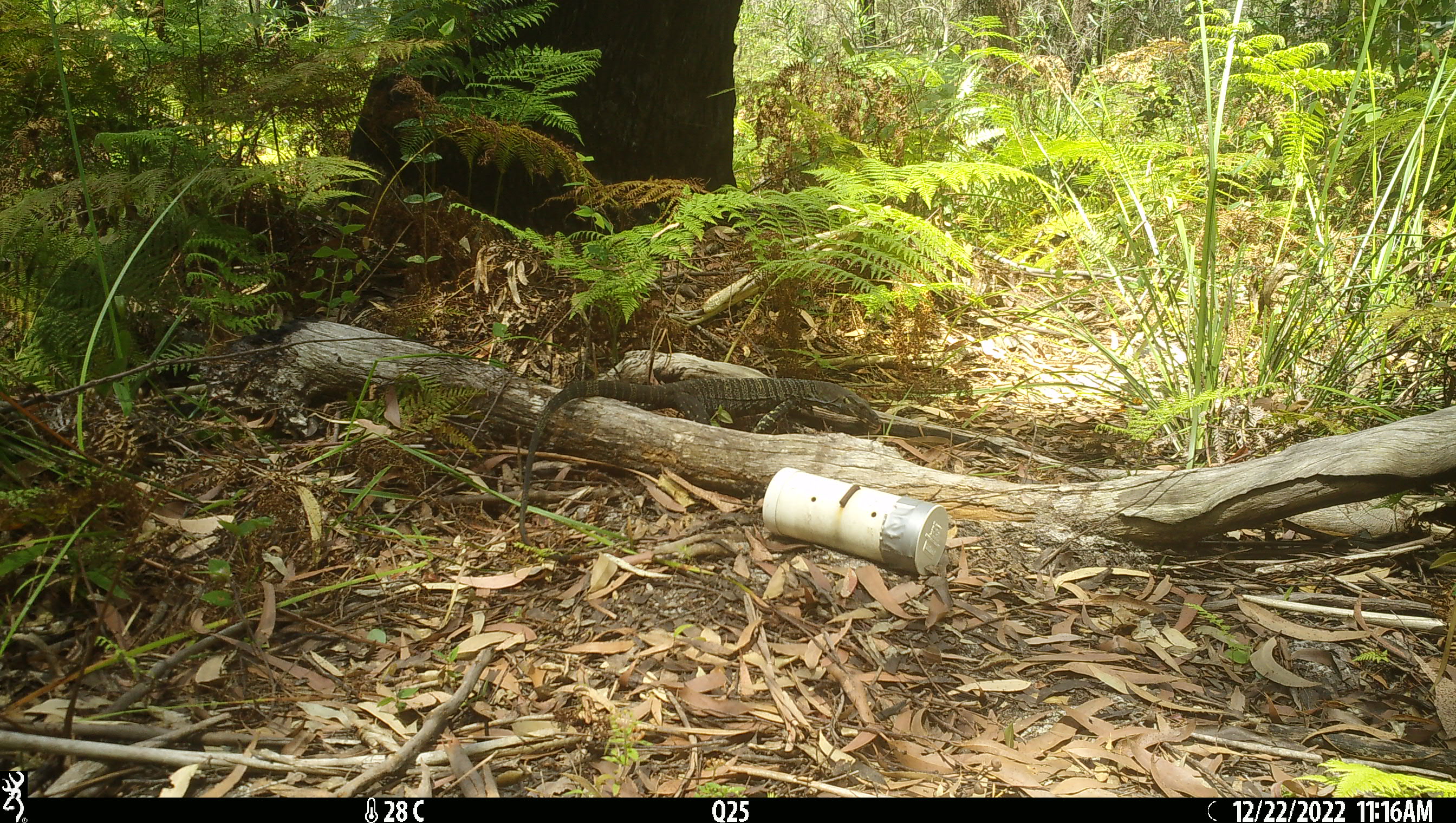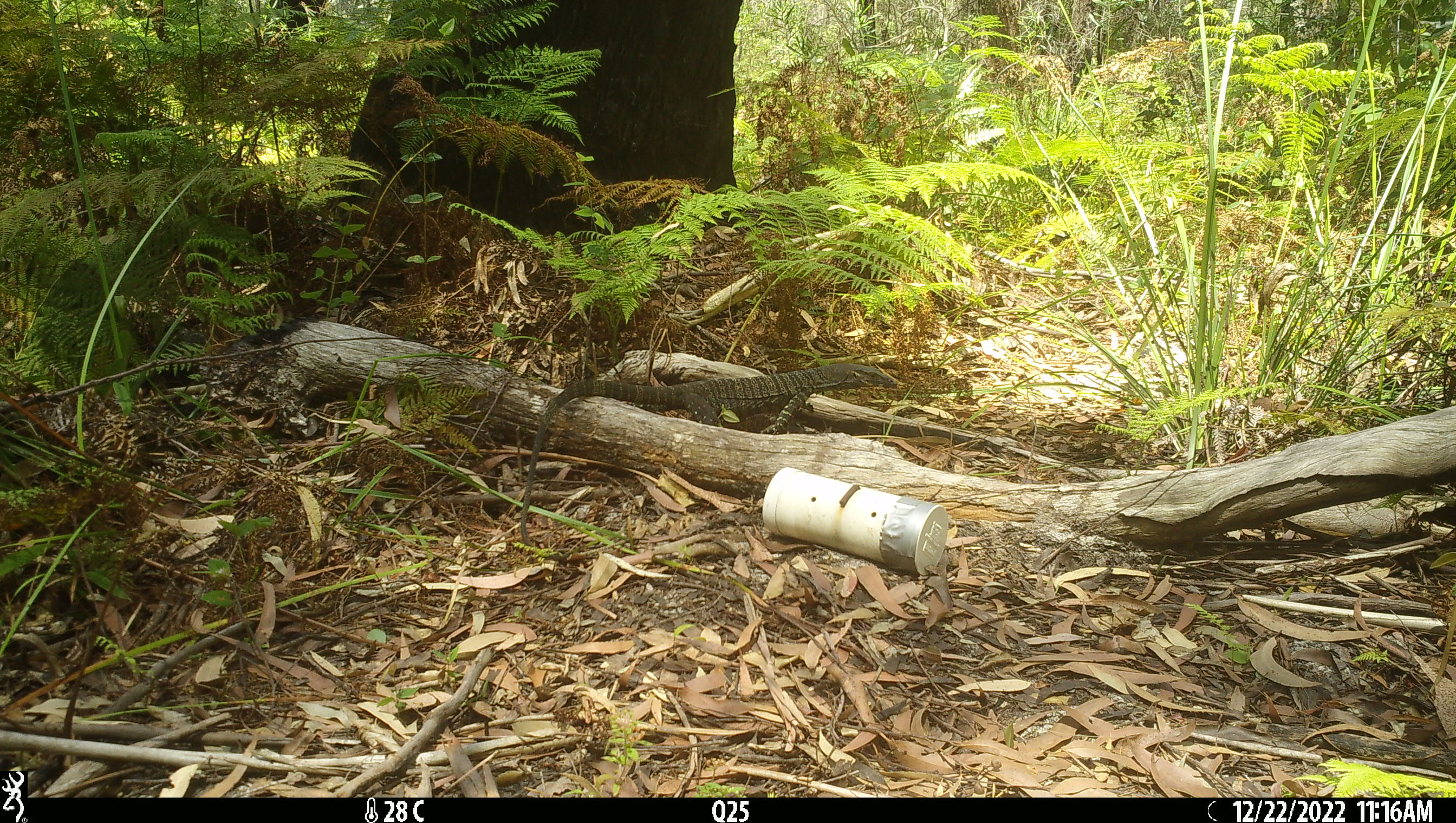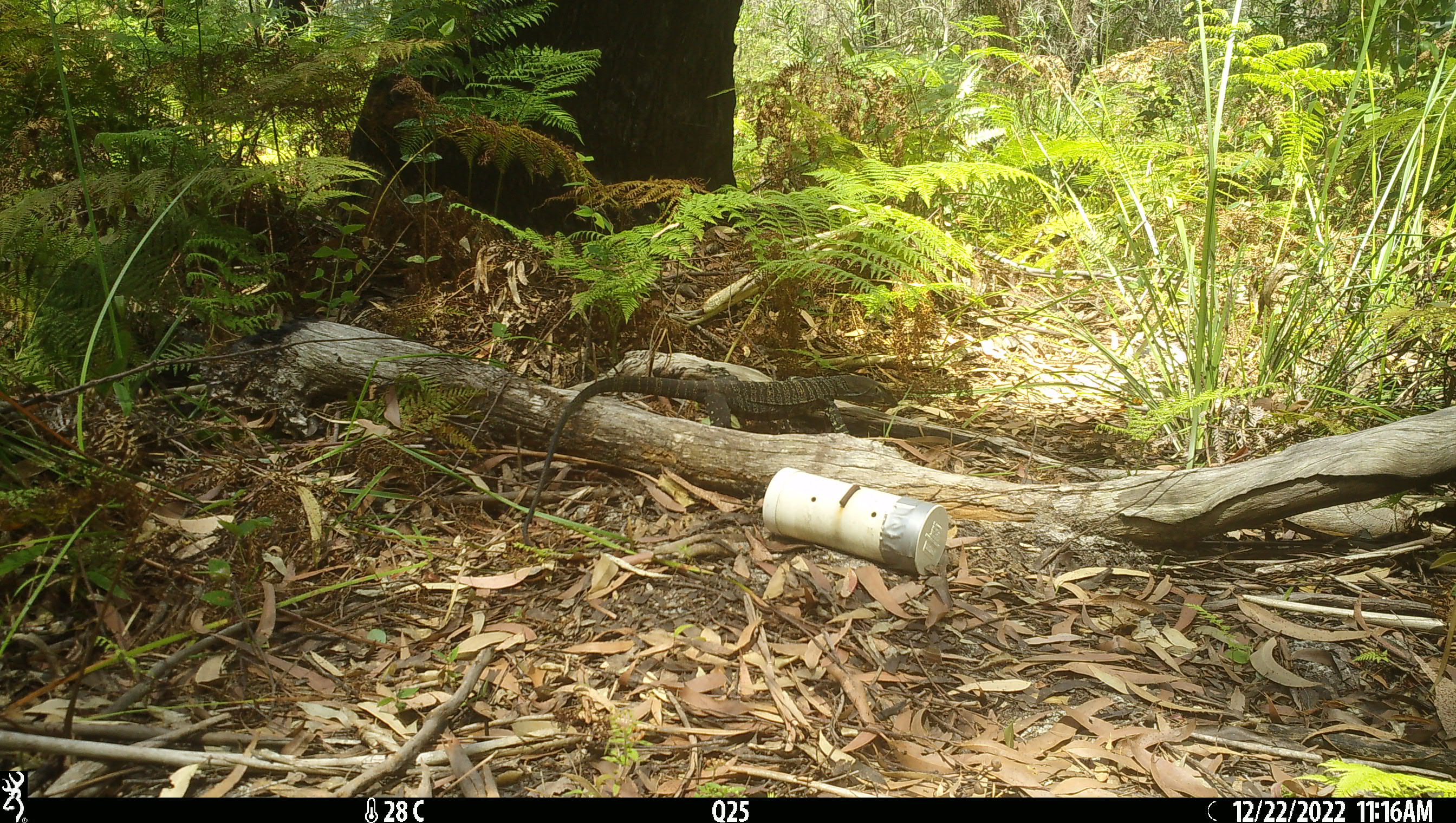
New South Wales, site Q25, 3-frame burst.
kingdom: Animalia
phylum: Chordata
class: Reptilia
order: Squamata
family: Varanidae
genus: Varanus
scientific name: Varanus varius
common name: lace monitor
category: goanna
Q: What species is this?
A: Goanna (lace monitor) (Varanus varius).